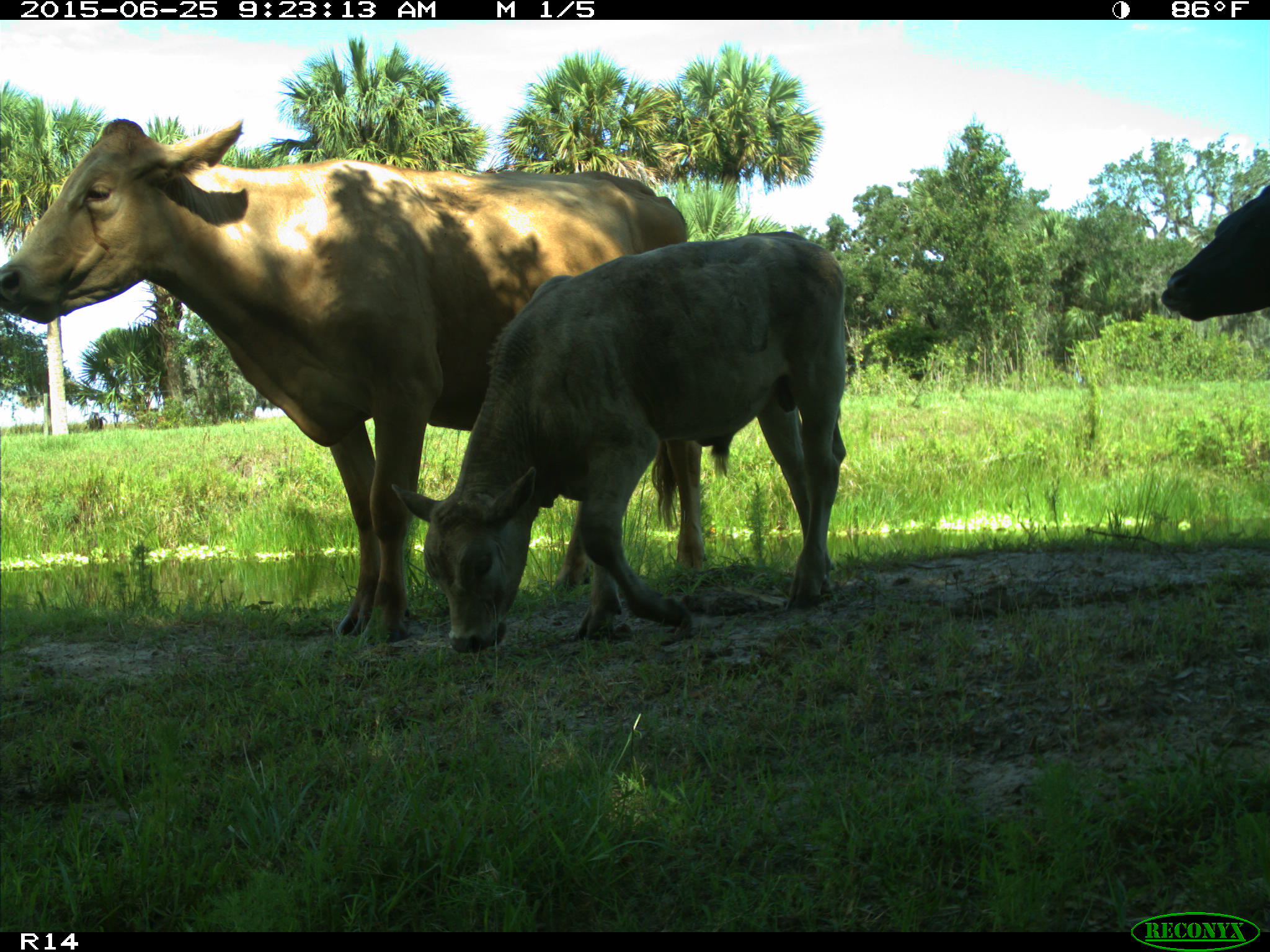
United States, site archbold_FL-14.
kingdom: Animalia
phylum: Chordata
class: Mammalia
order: Artiodactyla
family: Bovidae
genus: Bos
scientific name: Bos taurus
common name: domestic cow